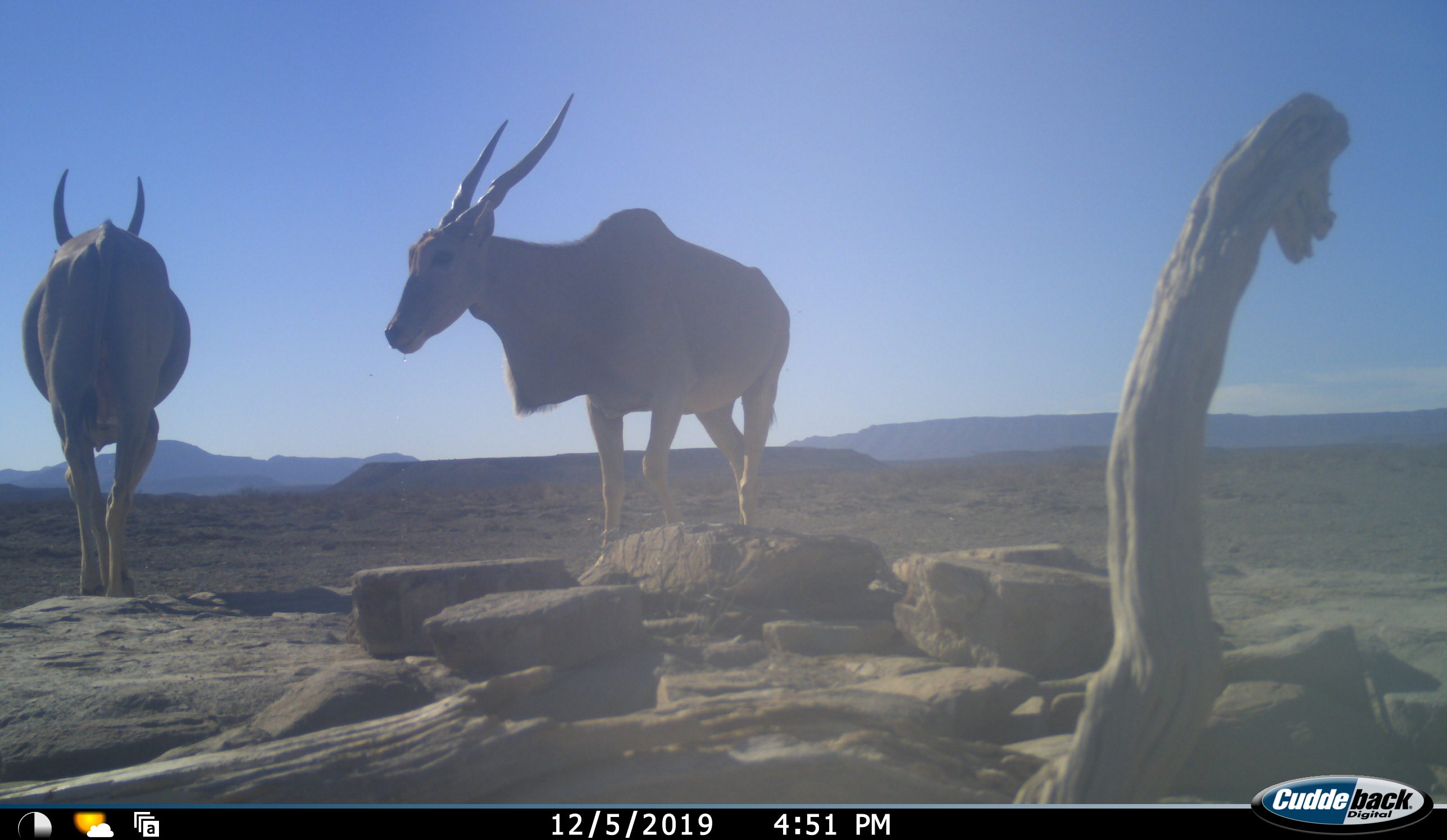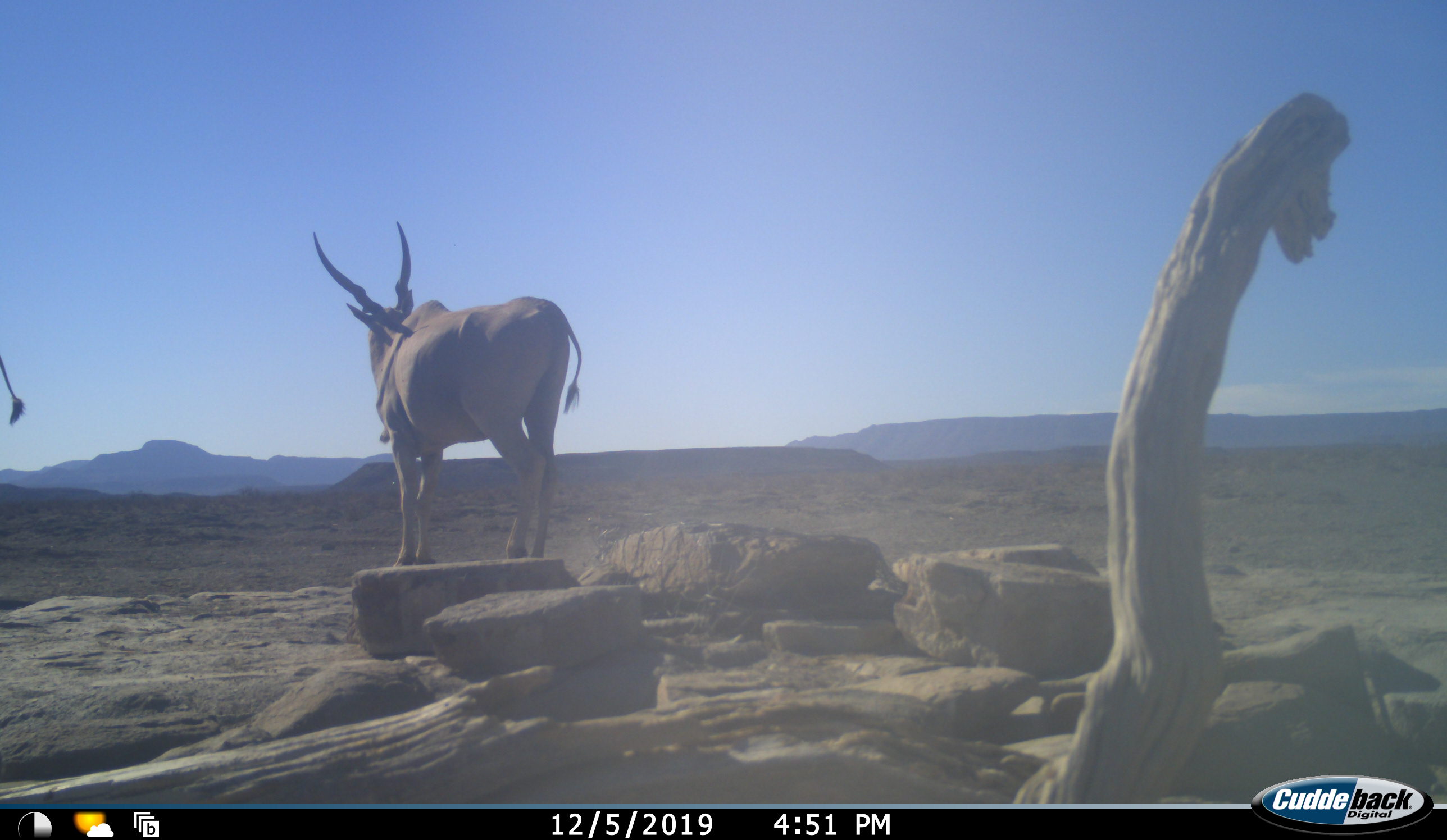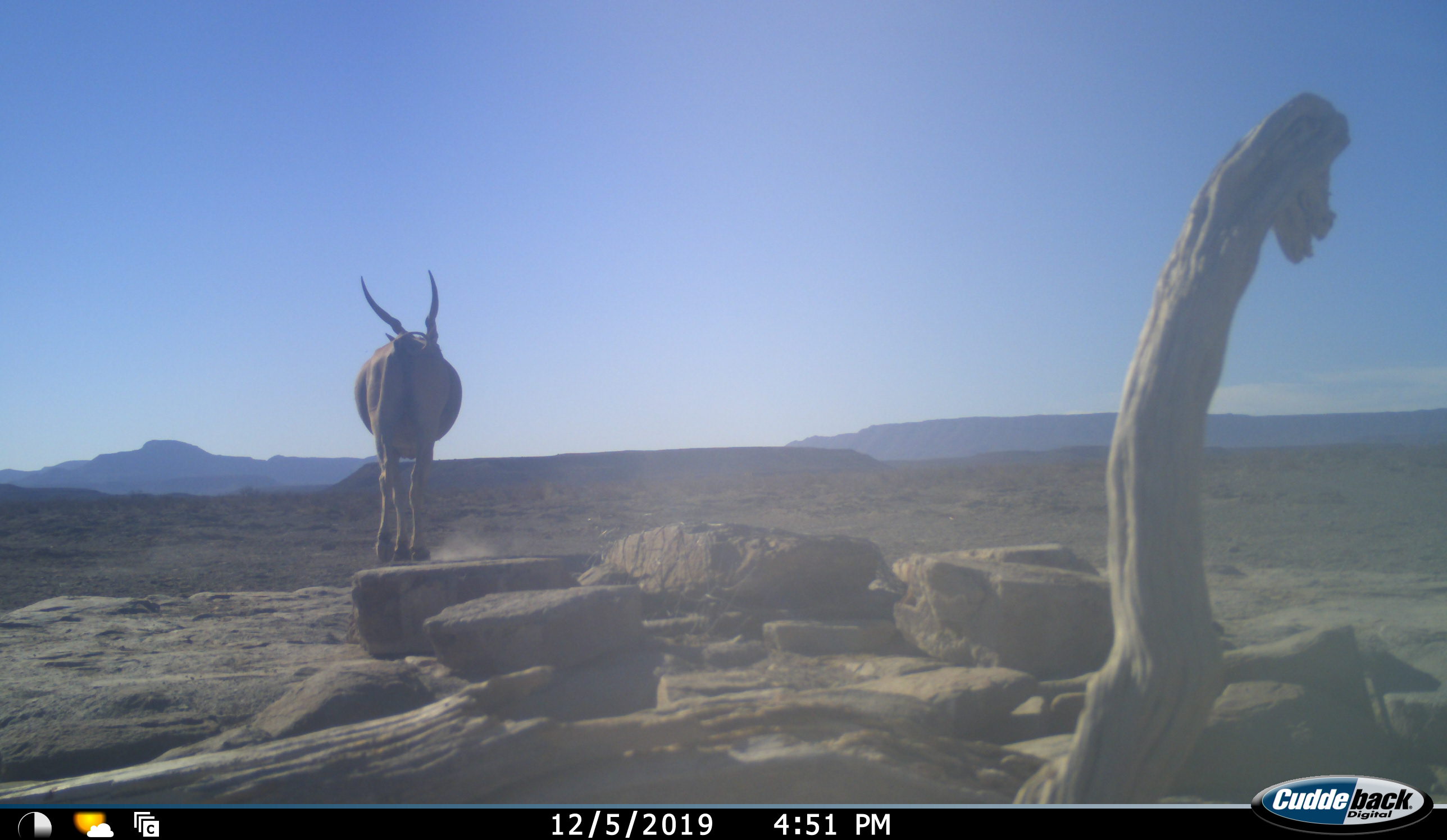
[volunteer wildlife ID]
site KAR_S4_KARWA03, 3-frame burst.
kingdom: Animalia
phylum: Chordata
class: Mammalia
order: Artiodactyla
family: Bovidae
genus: Tragelaphus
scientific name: Tragelaphus oryx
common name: eland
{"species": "eland (Tragelaphus oryx)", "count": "2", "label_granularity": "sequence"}